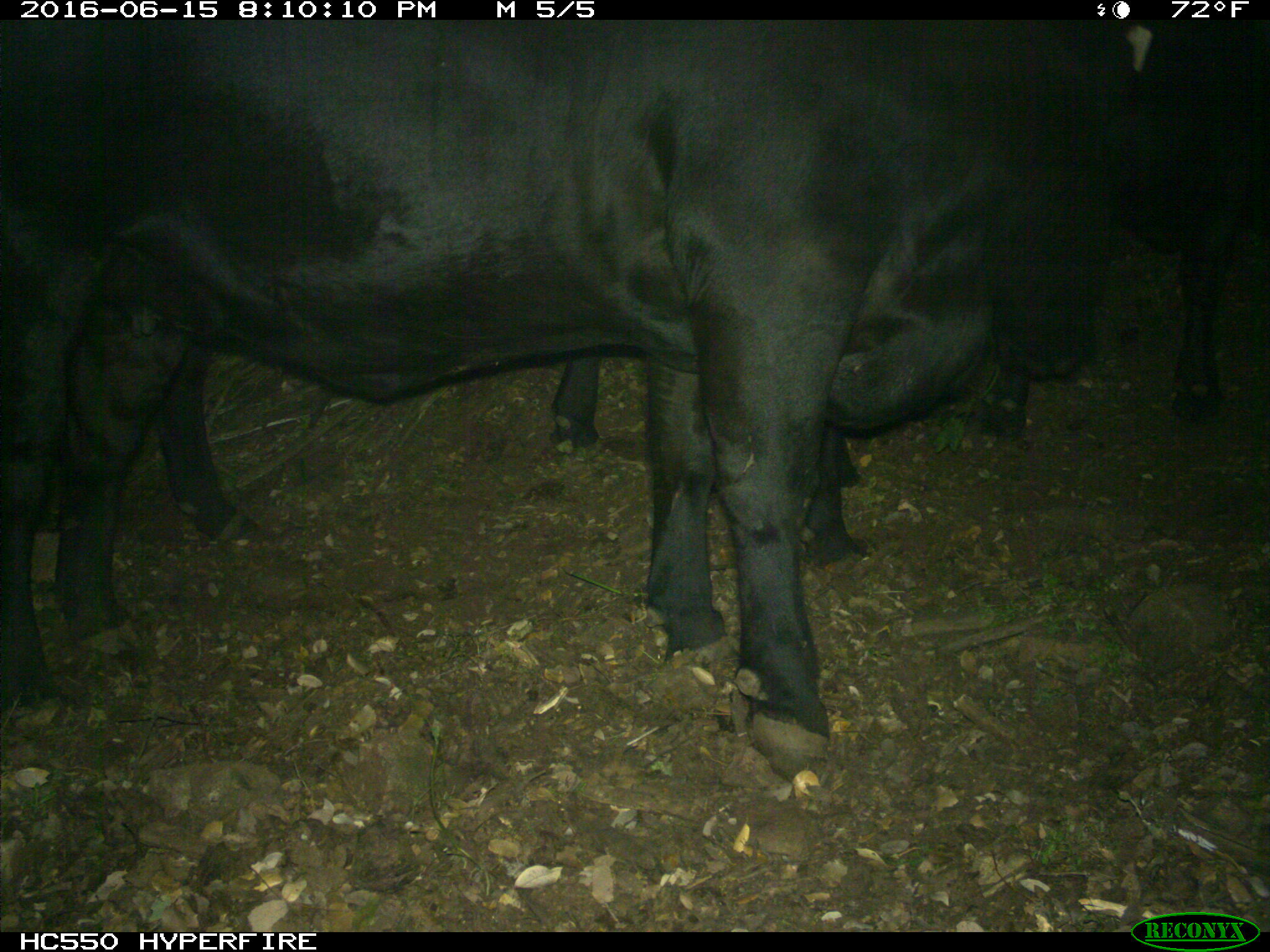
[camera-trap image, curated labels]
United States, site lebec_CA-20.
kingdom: Animalia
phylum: Chordata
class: Mammalia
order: Artiodactyla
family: Bovidae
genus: Bos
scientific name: Bos taurus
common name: domestic cow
Bos taurus (domestic cow).